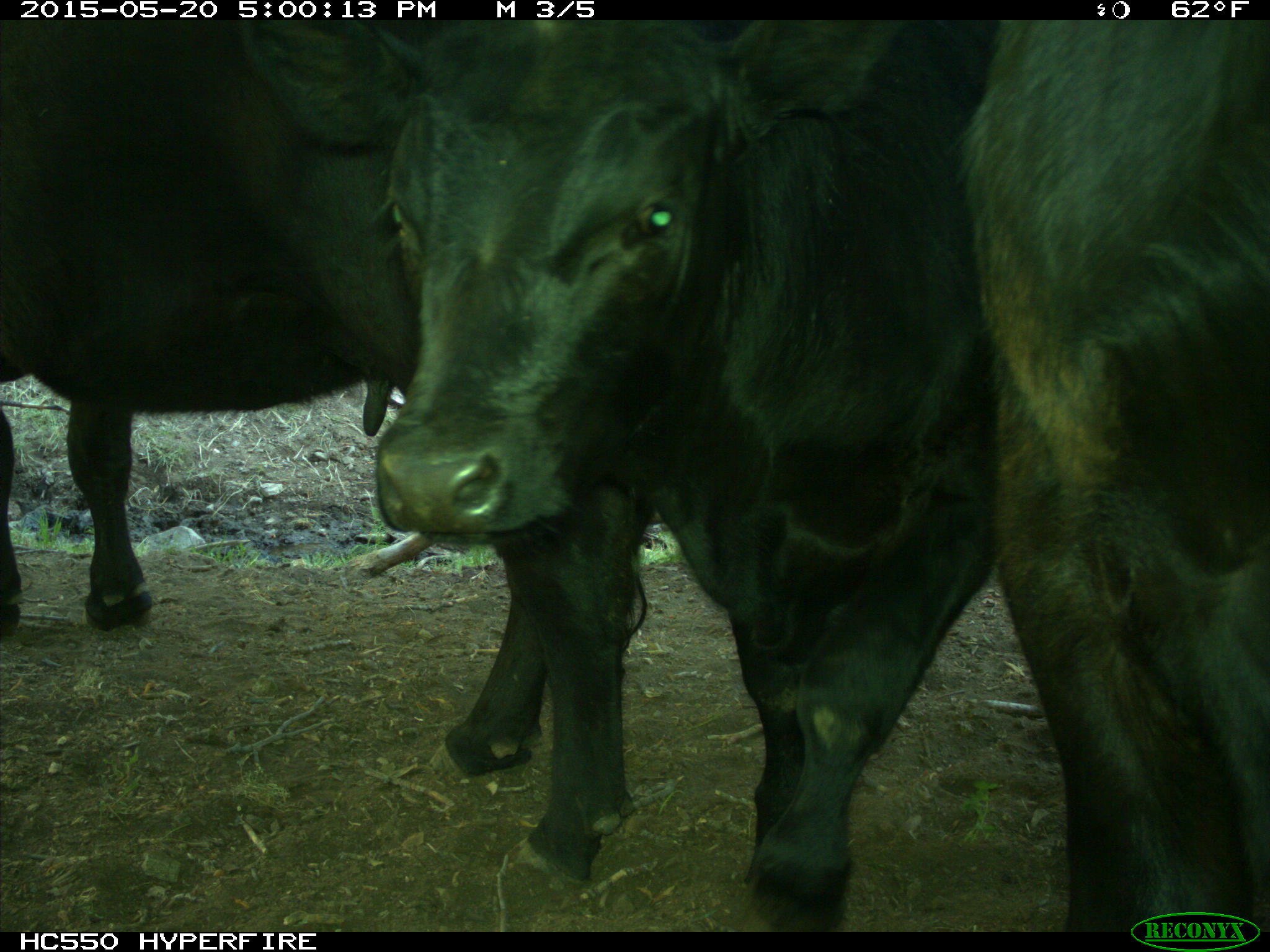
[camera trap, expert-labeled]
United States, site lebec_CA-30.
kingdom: Animalia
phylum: Chordata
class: Mammalia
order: Artiodactyla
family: Bovidae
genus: Bos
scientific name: Bos taurus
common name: domestic cow